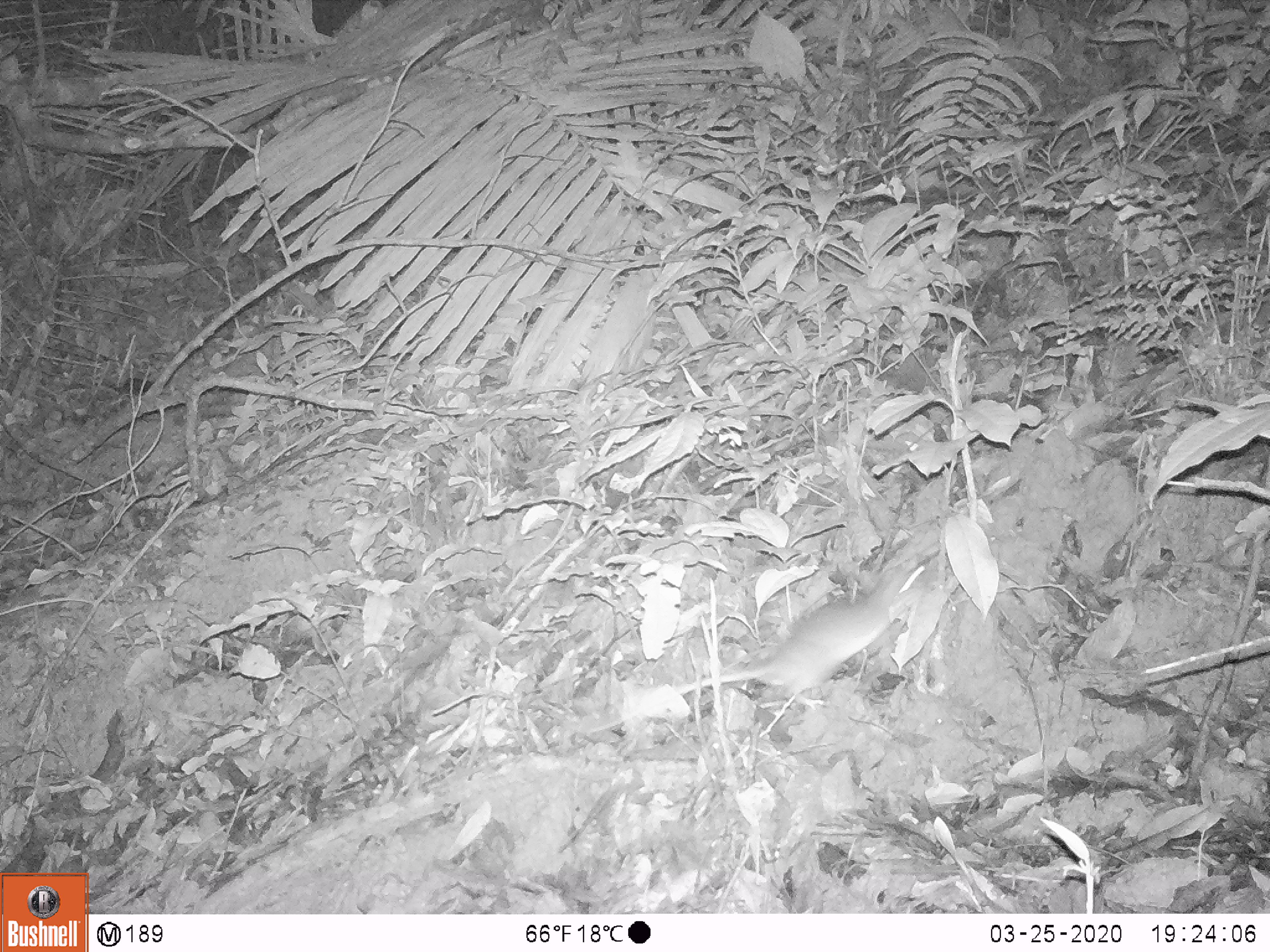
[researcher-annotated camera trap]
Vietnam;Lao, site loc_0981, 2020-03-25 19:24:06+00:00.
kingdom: Animalia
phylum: Chordata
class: Mammalia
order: Rodentia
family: Muridae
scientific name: Muridae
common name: old-world mice and rats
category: unidentified murid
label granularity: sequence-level